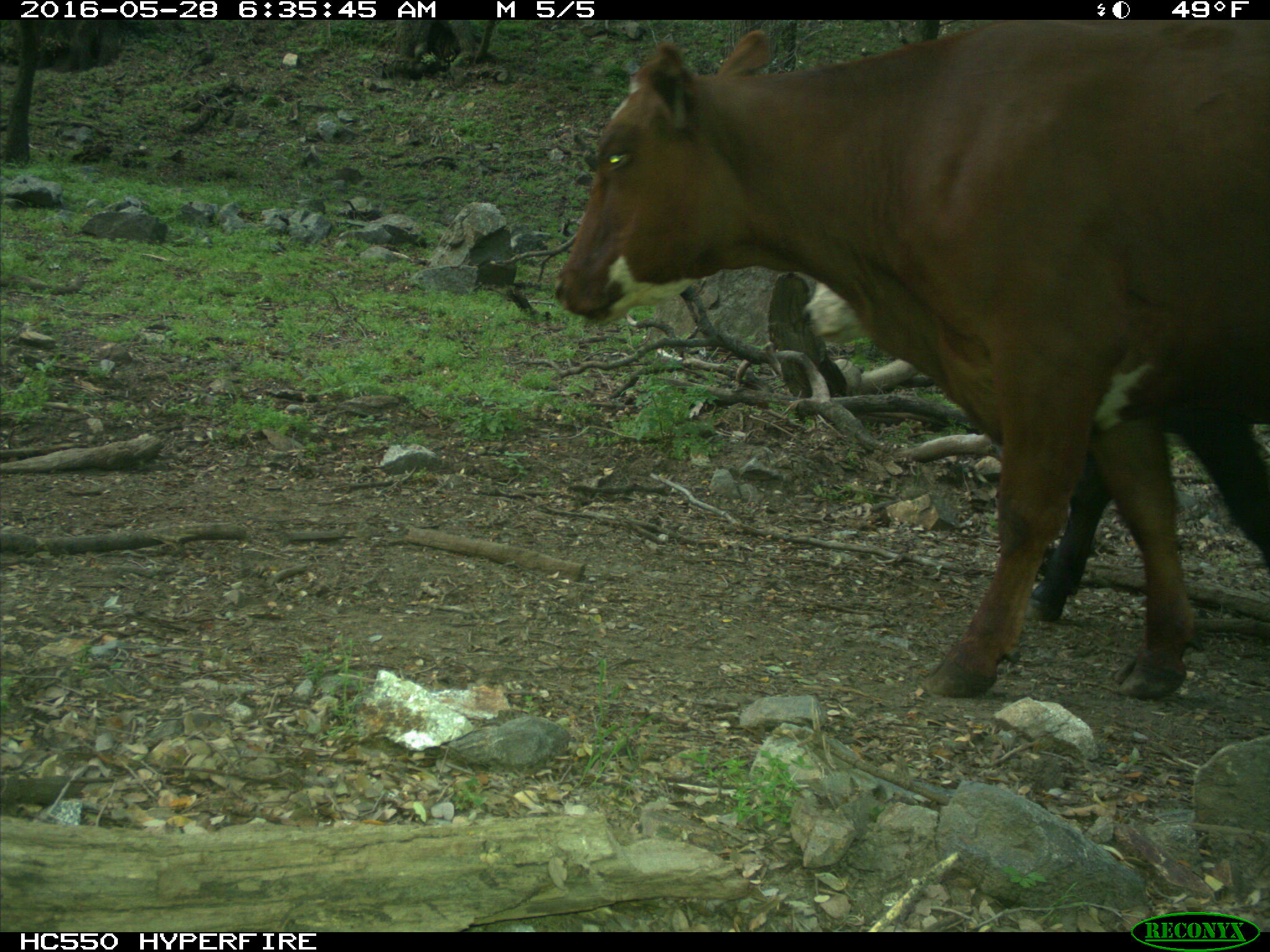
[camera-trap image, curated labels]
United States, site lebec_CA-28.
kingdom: Animalia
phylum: Chordata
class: Mammalia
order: Artiodactyla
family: Bovidae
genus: Bos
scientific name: Bos taurus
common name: domestic cow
Bos taurus (domestic cow).